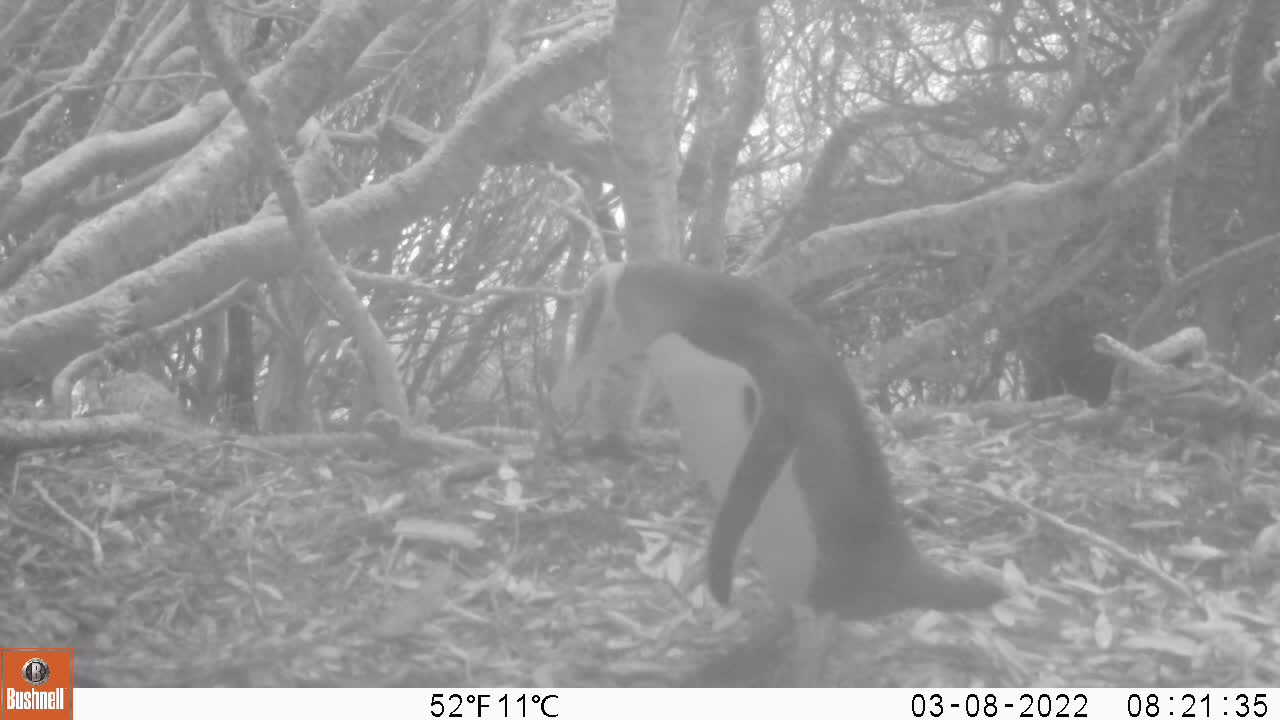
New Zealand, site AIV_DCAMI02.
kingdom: Animalia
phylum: Chordata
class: Aves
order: Sphenisciformes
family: Spheniscidae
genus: Megadyptes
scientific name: Megadyptes antipodes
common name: yellow-eyed penguin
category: yellow eyed penguin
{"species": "yellow eyed penguin (yellow-eyed penguin) (Megadyptes antipodes)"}